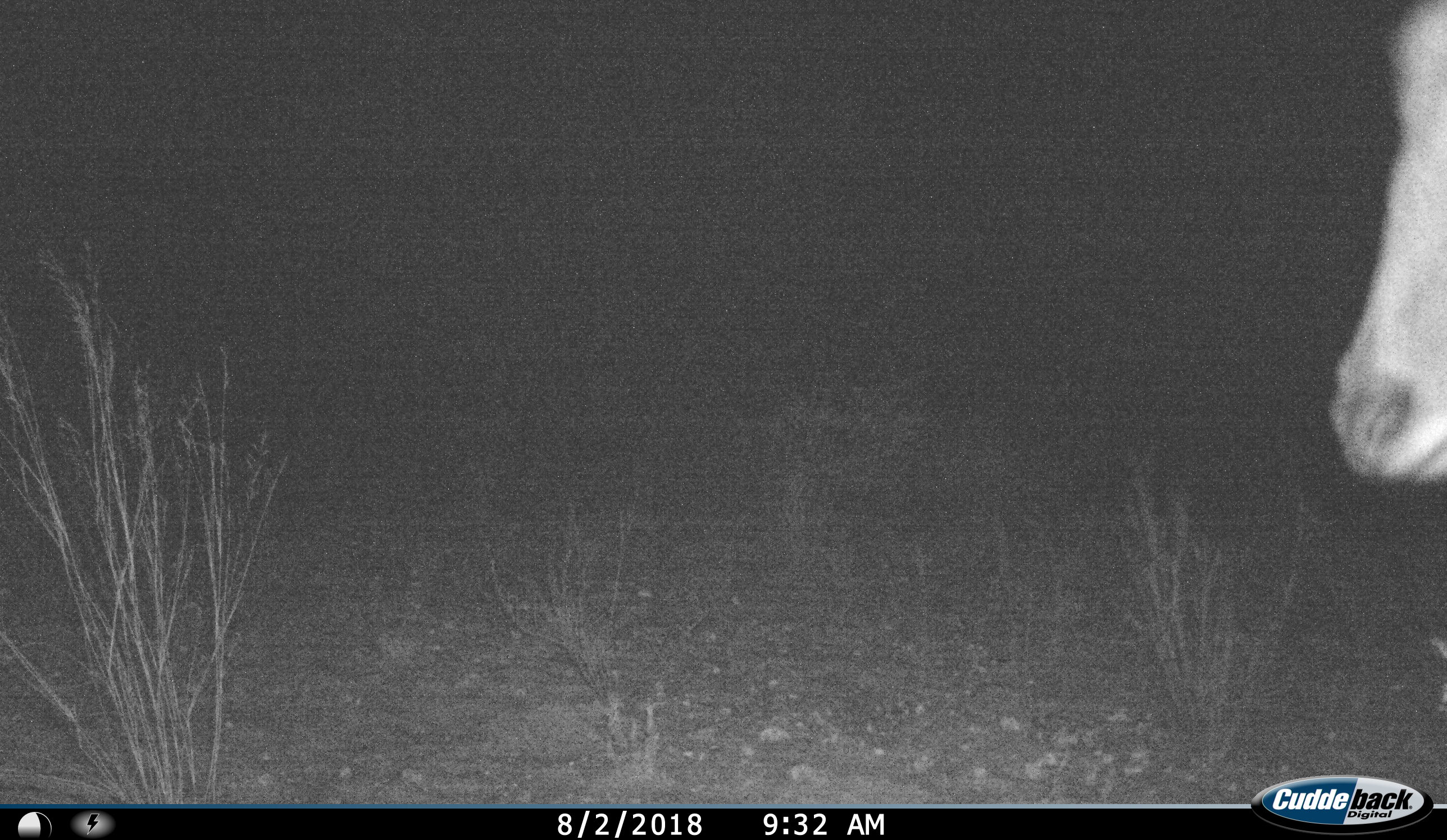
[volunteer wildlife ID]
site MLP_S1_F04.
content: unidentified animal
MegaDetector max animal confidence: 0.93